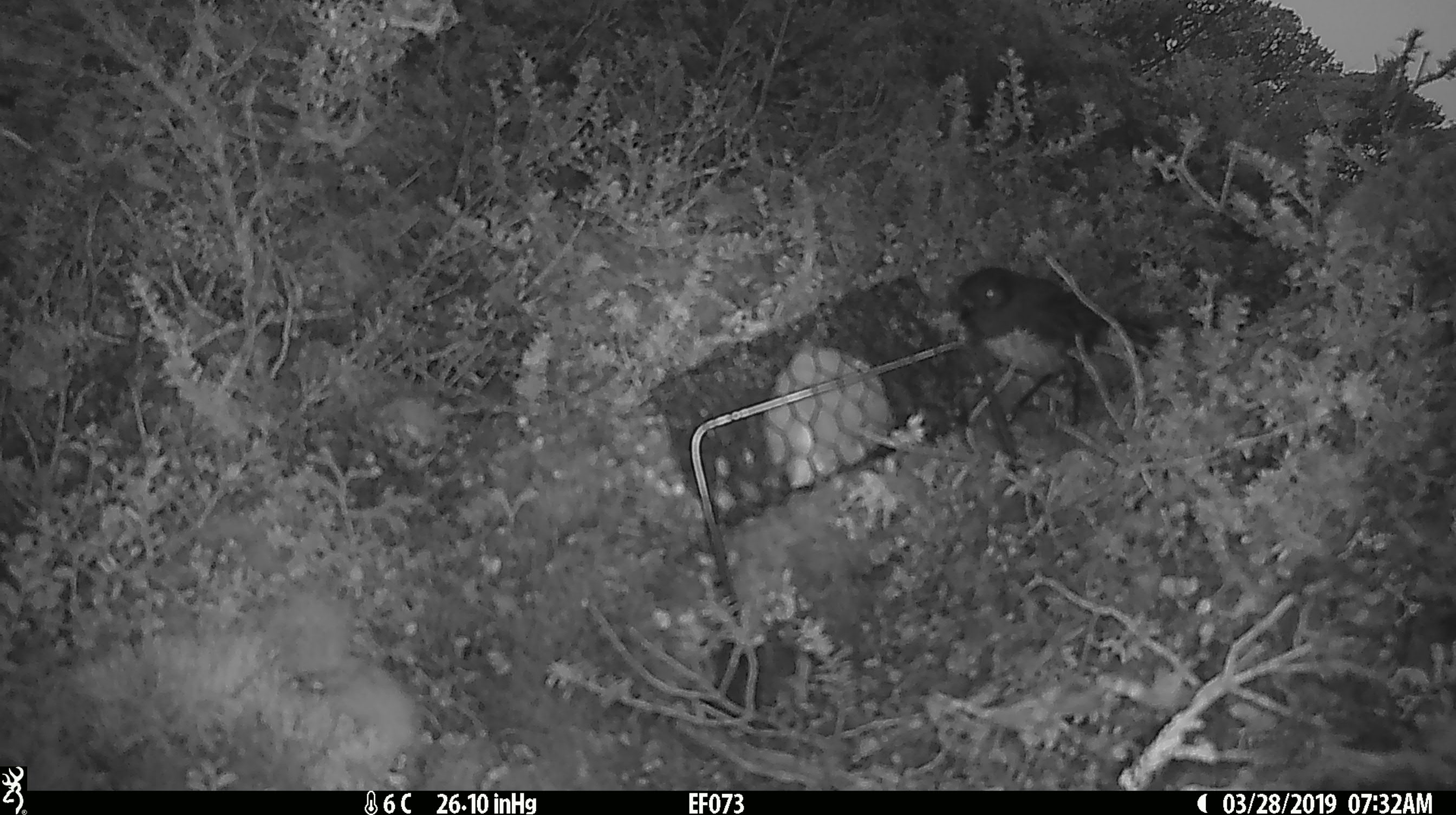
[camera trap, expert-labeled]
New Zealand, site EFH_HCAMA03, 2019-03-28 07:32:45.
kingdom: Animalia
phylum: Chordata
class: Aves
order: Passeriformes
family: Petroicidae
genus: Petroica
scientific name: Petroica australis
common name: new zealand robin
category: robin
Robin (new zealand robin) (Petroica australis).